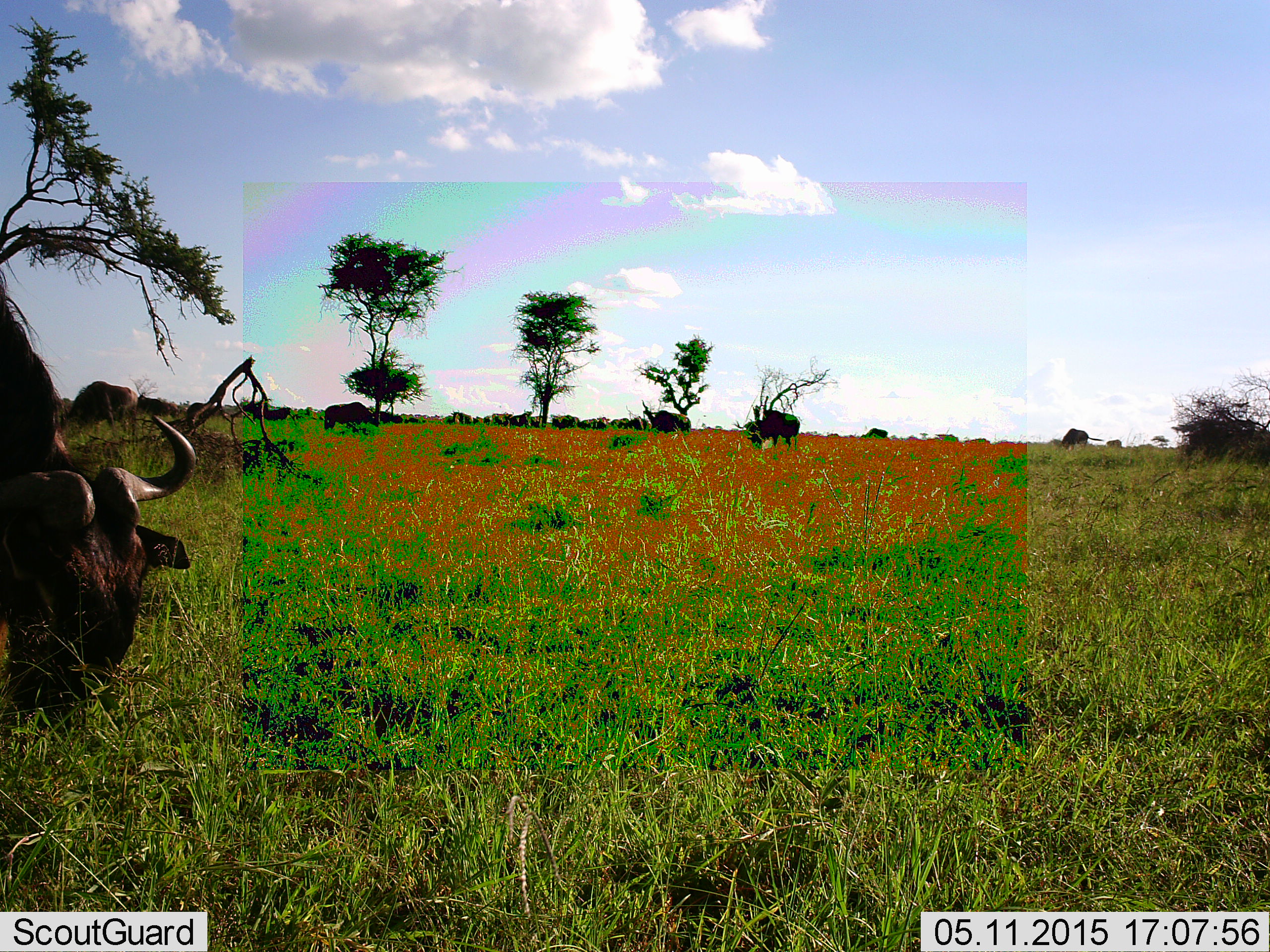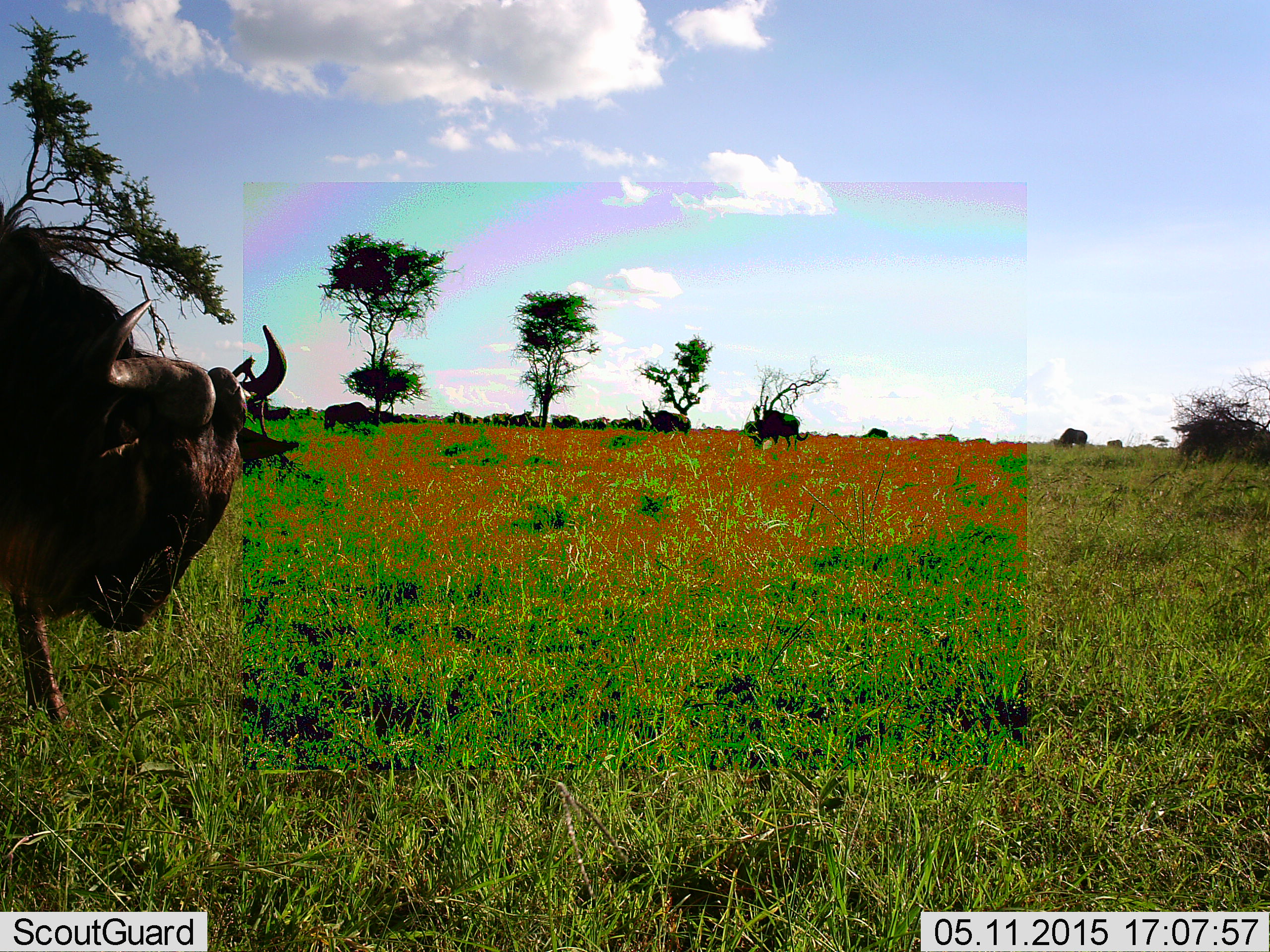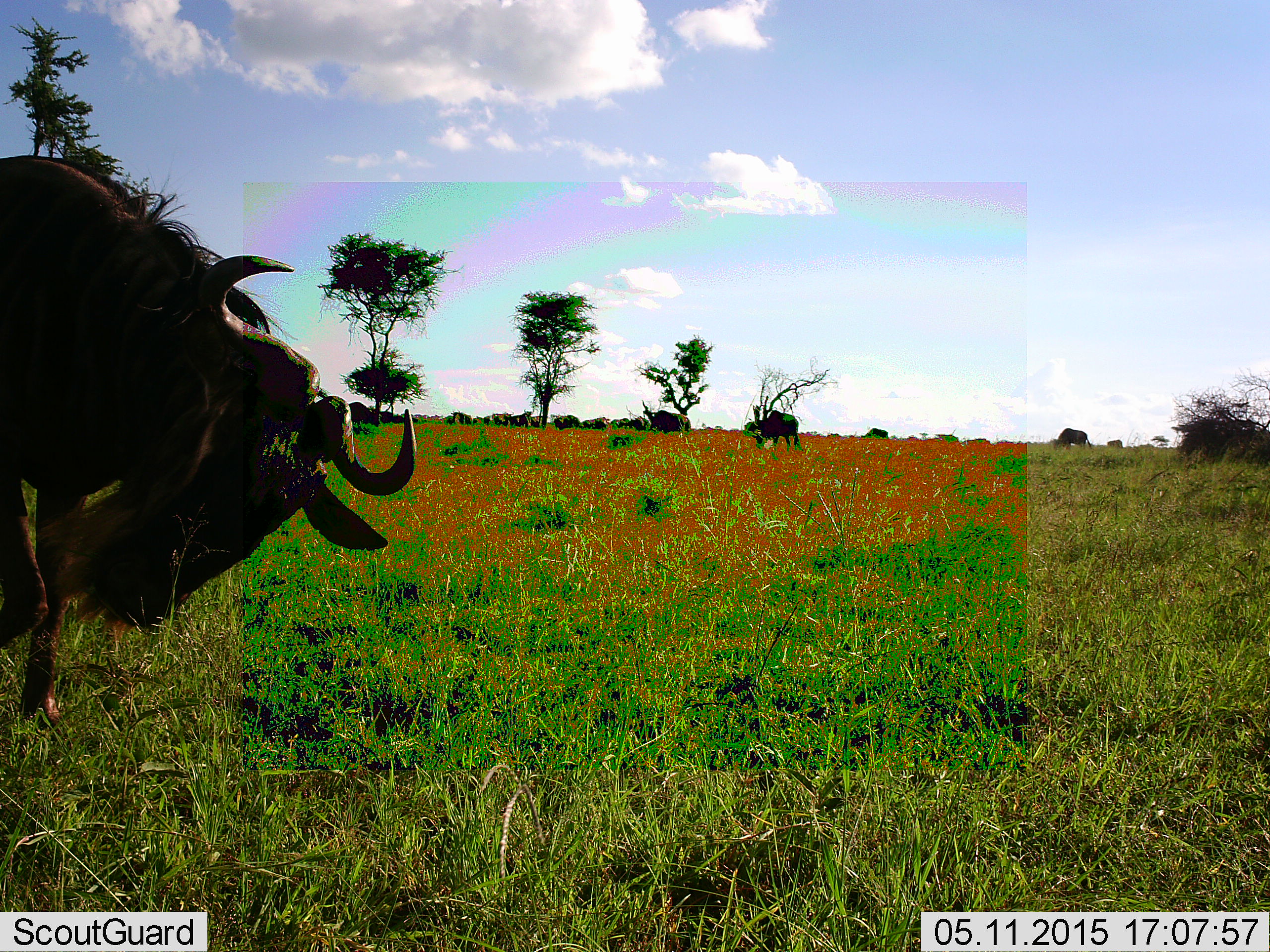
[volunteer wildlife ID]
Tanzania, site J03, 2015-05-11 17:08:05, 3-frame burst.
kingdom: Animalia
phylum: Chordata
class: Mammalia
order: Artiodactyla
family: Bovidae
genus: Connochaetes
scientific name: Connochaetes taurinus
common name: blue wildebeest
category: wildebeest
Wildebeest (blue wildebeest) (Connochaetes taurinus), count 6. Behavior (volunteer vote fractions): standing 10%, resting 0%, moving 80%, interacting 0%. Young present (vote fraction): 0%. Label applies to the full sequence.